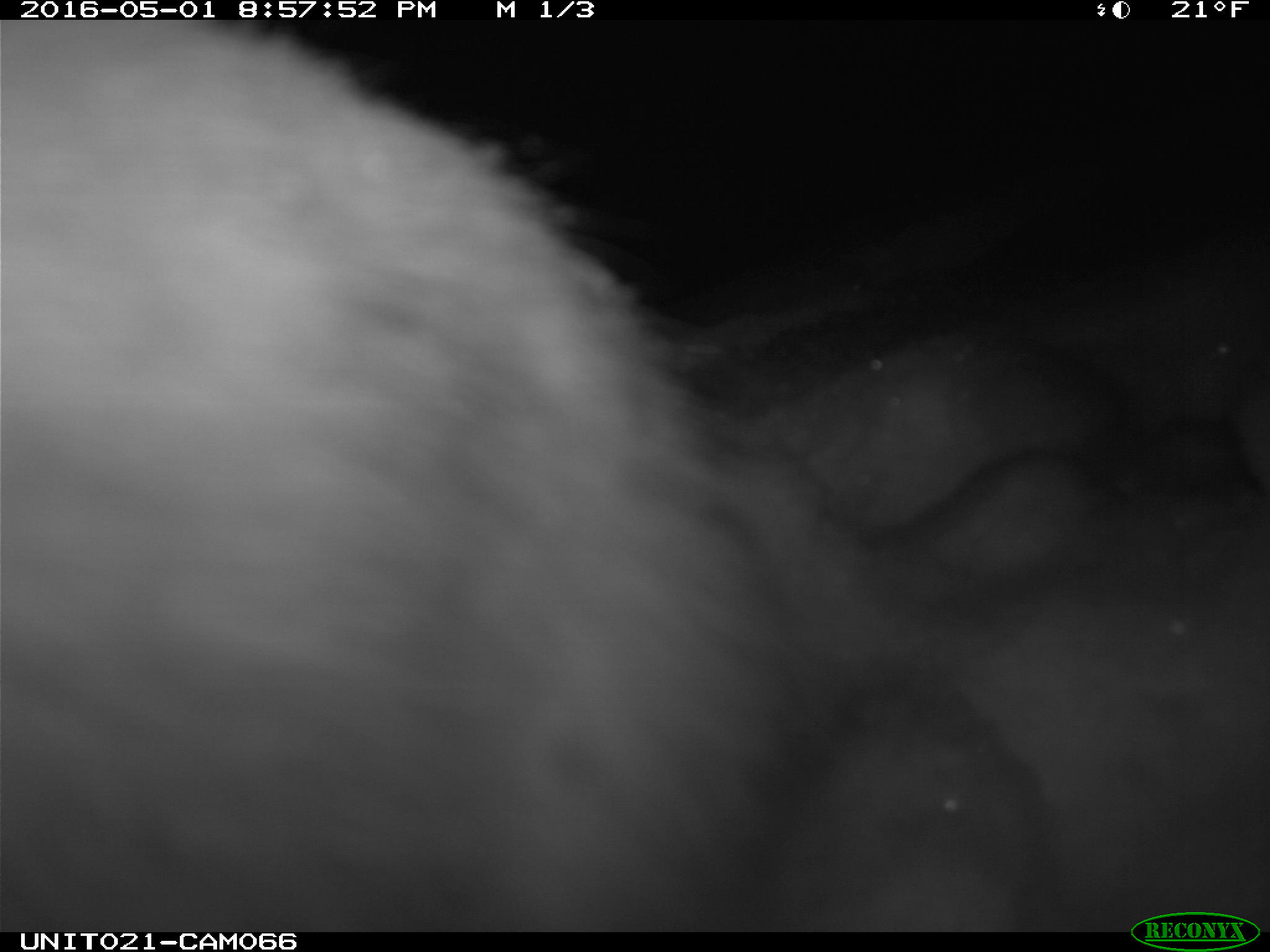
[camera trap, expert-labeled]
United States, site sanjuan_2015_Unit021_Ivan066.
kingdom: Animalia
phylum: Chordata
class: Mammalia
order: Lagomorpha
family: Leporidae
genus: Lepus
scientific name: Lepus americanus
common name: snowshoe hare